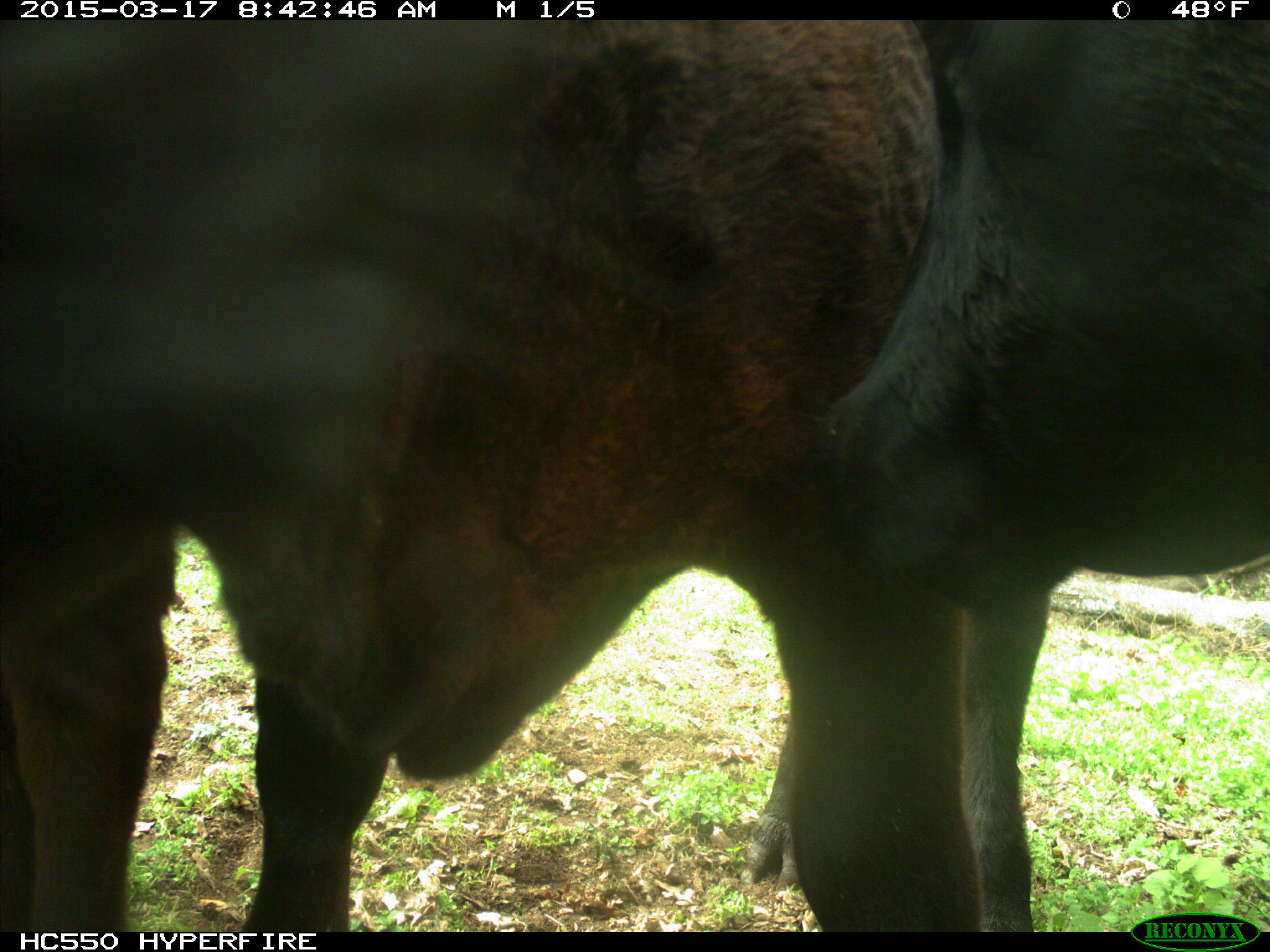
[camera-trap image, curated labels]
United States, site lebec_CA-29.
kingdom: Animalia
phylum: Chordata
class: Mammalia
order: Artiodactyla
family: Bovidae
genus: Bos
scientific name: Bos taurus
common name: domestic cow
Bos taurus (domestic cow).